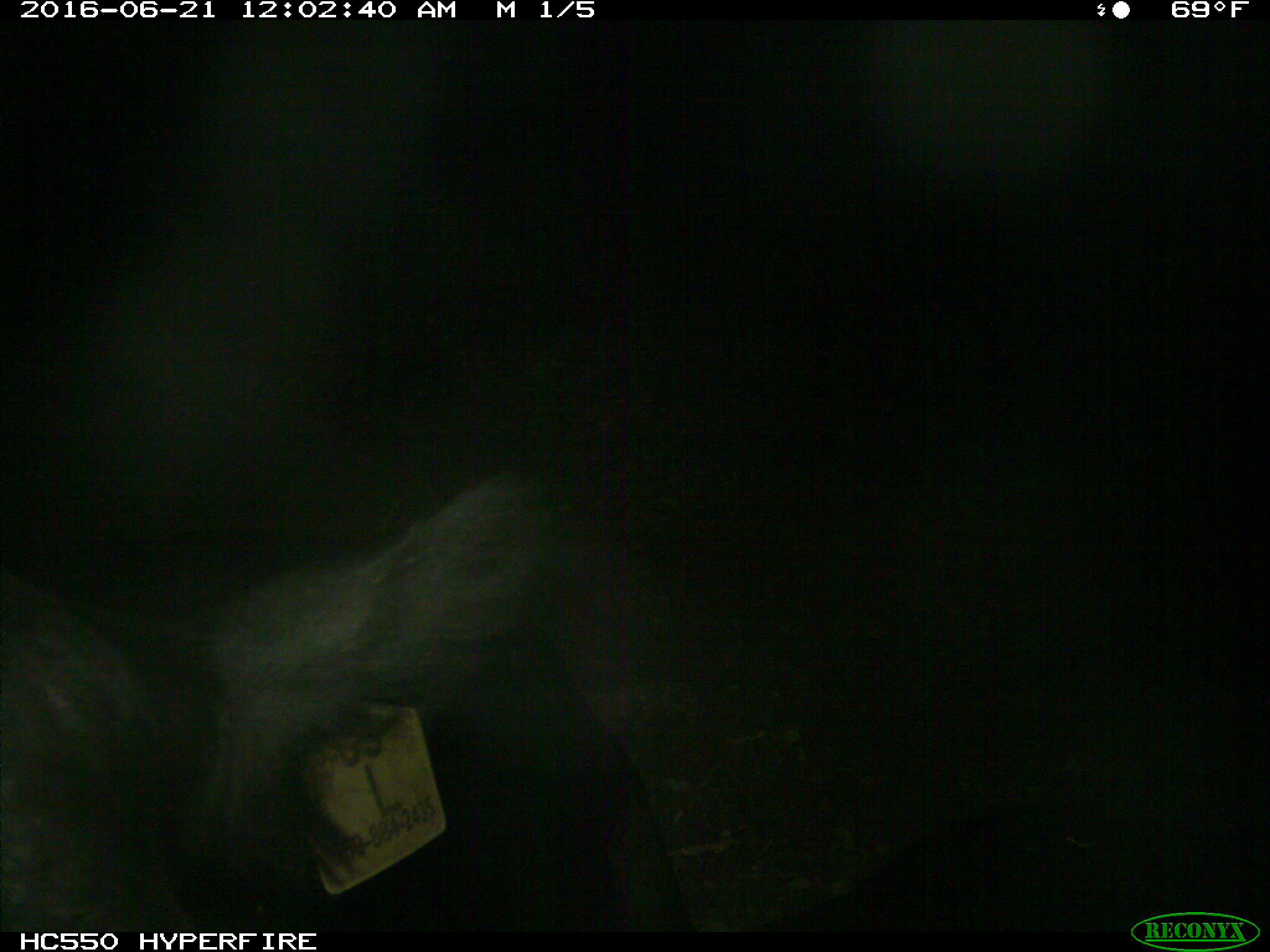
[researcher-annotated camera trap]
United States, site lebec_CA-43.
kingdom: Animalia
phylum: Chordata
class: Mammalia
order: Artiodactyla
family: Bovidae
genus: Bos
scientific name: Bos taurus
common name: domestic cow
Bos taurus (domestic cow).